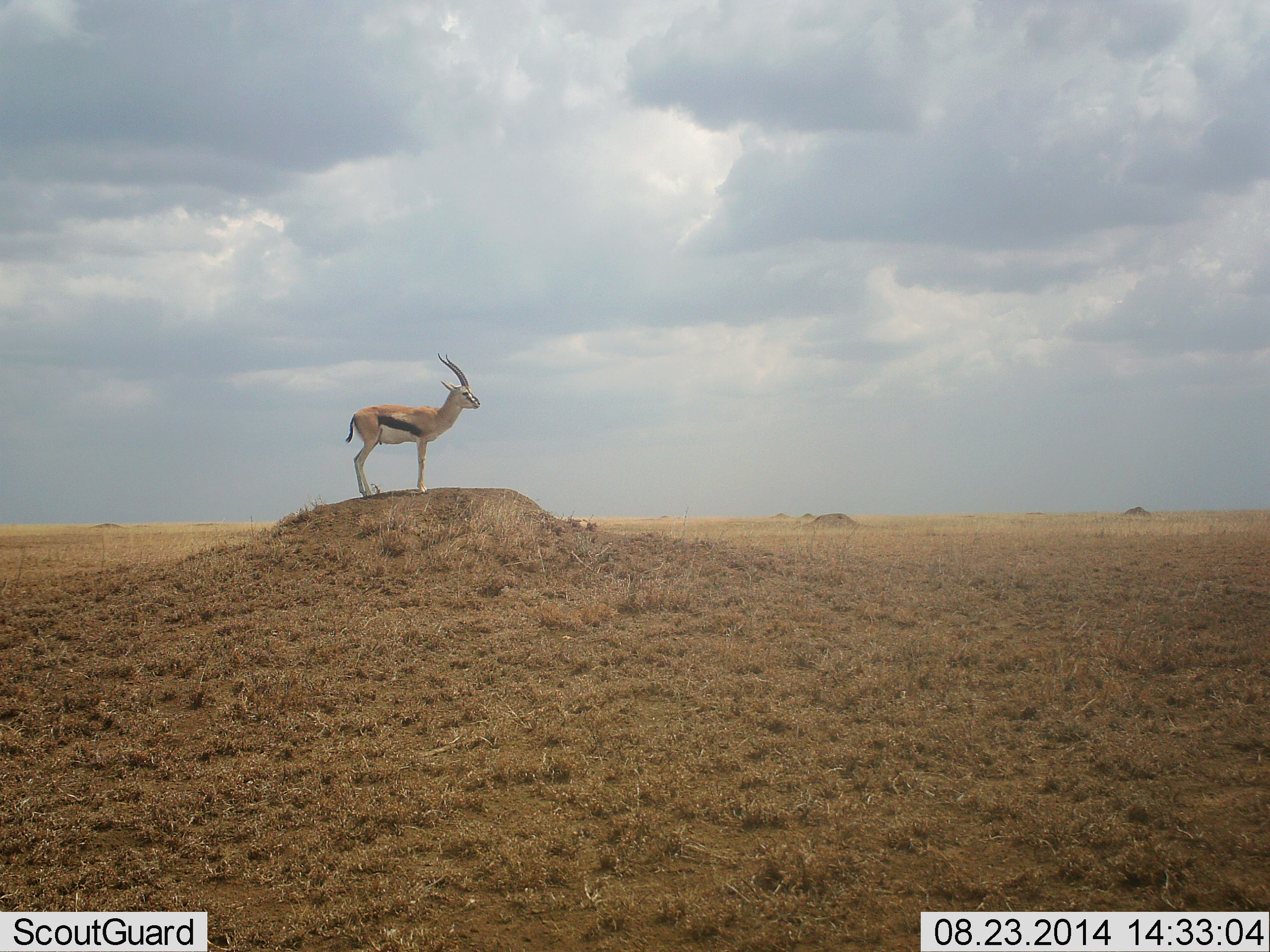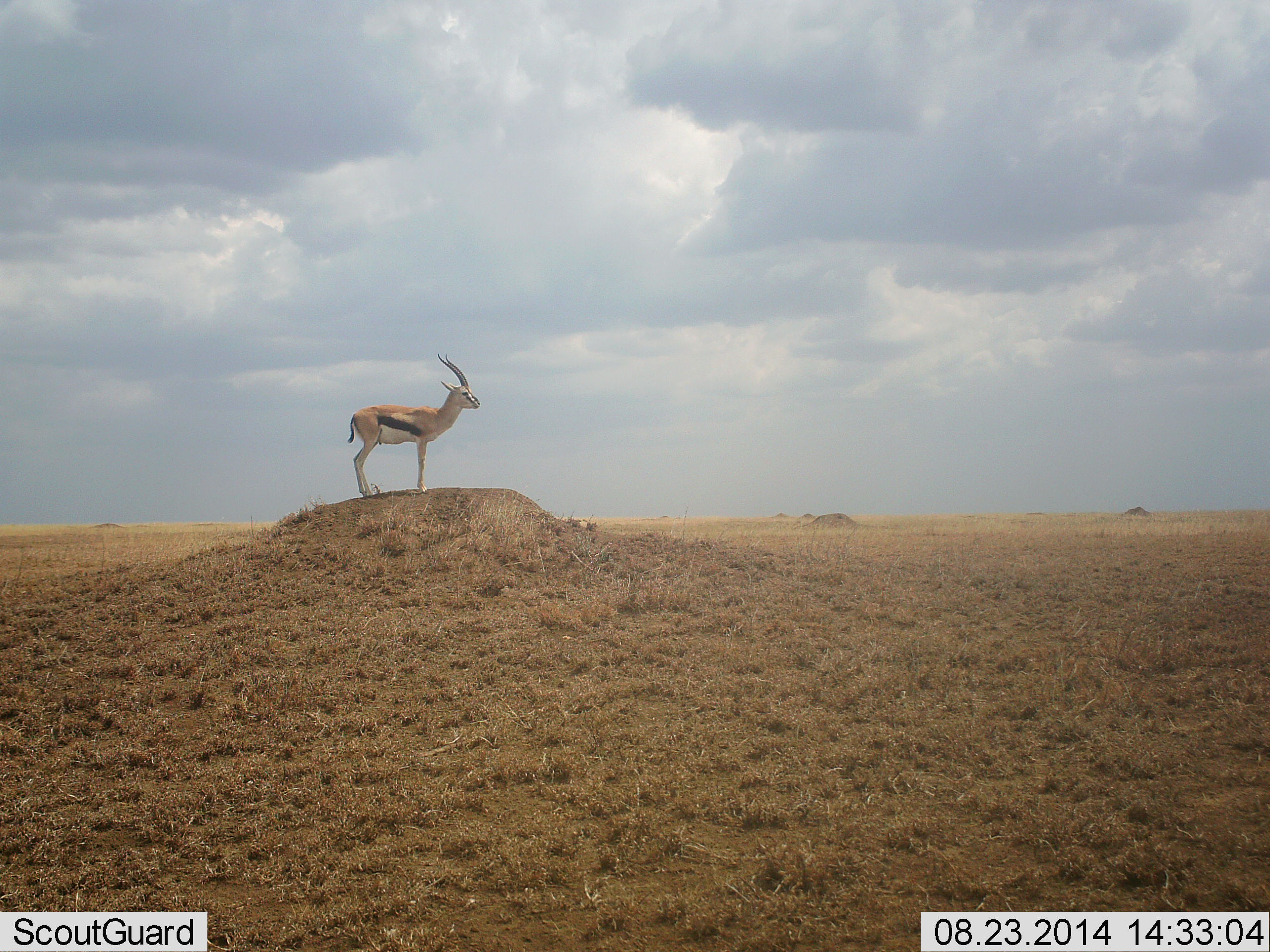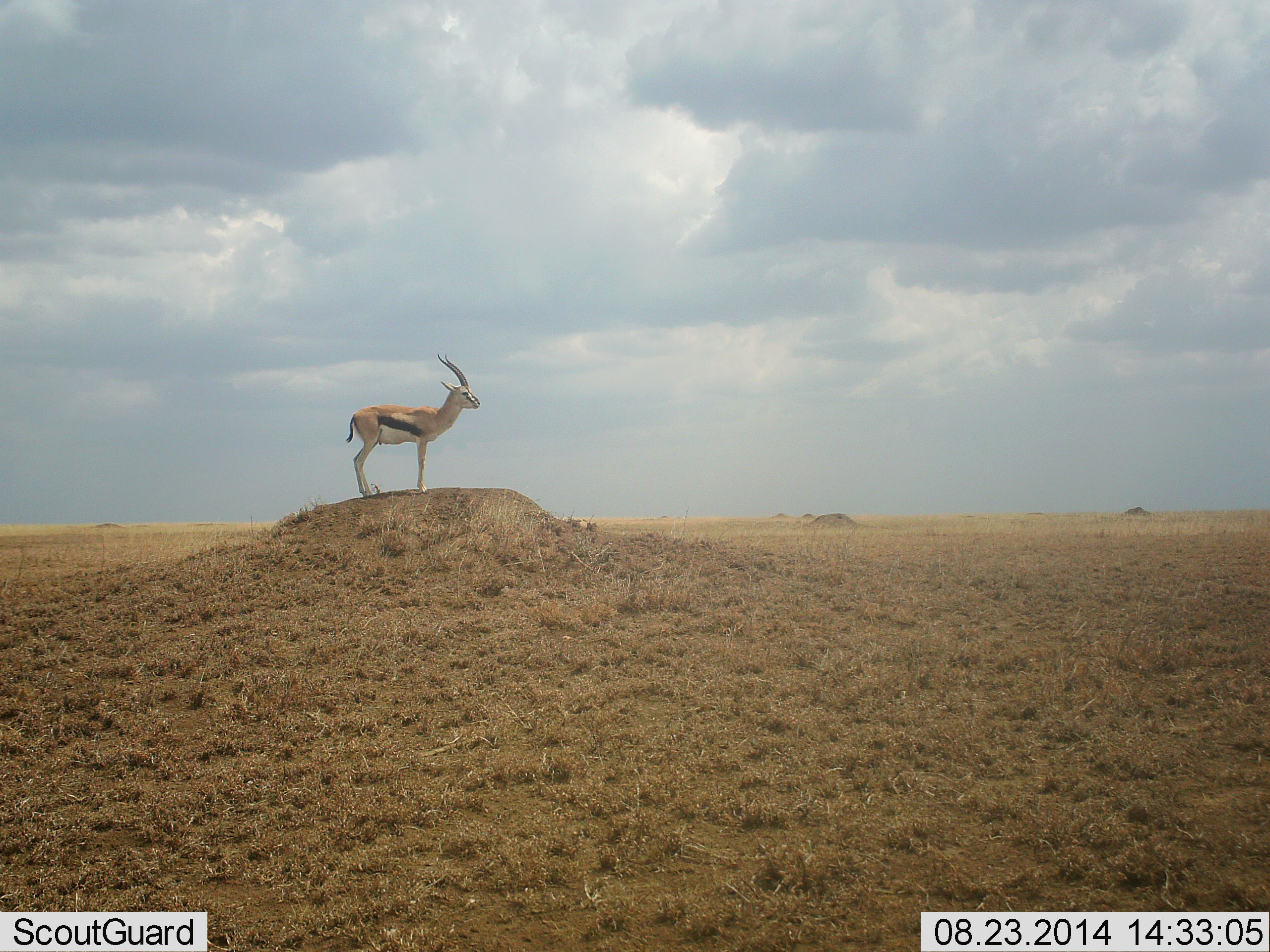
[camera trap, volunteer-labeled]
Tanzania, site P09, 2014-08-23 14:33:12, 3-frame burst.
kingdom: Animalia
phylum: Chordata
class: Mammalia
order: Artiodactyla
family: Bovidae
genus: Eudorcas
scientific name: Eudorcas thomsonii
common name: thomson's gazelle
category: gazellethomsons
Gazellethomsons (thomson's gazelle) (Eudorcas thomsonii), count 1. Behavior (volunteer vote fractions): standing 100%, resting 0%, moving 0%, interacting 0%. Young present (vote fraction): 0%. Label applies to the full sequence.